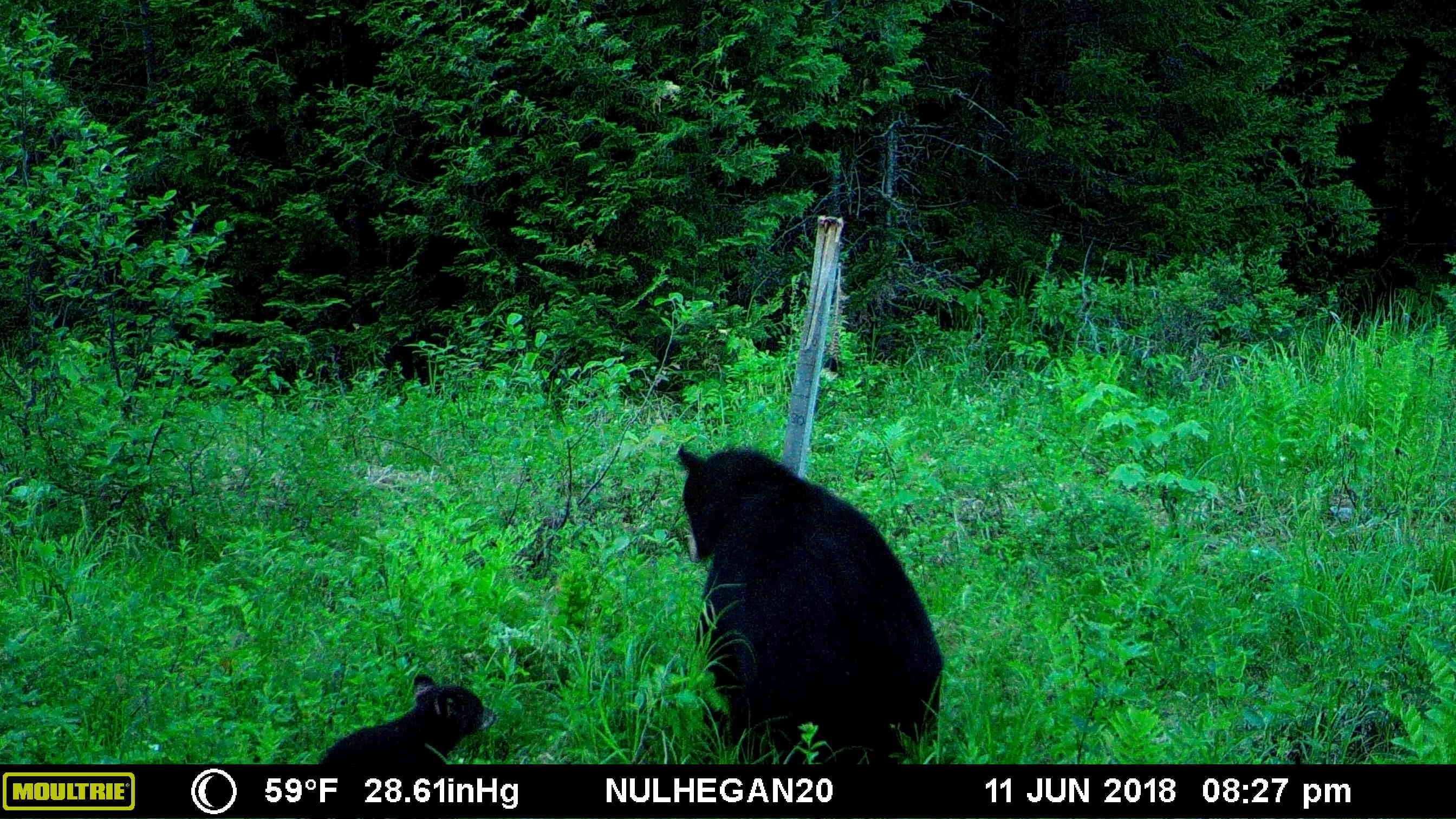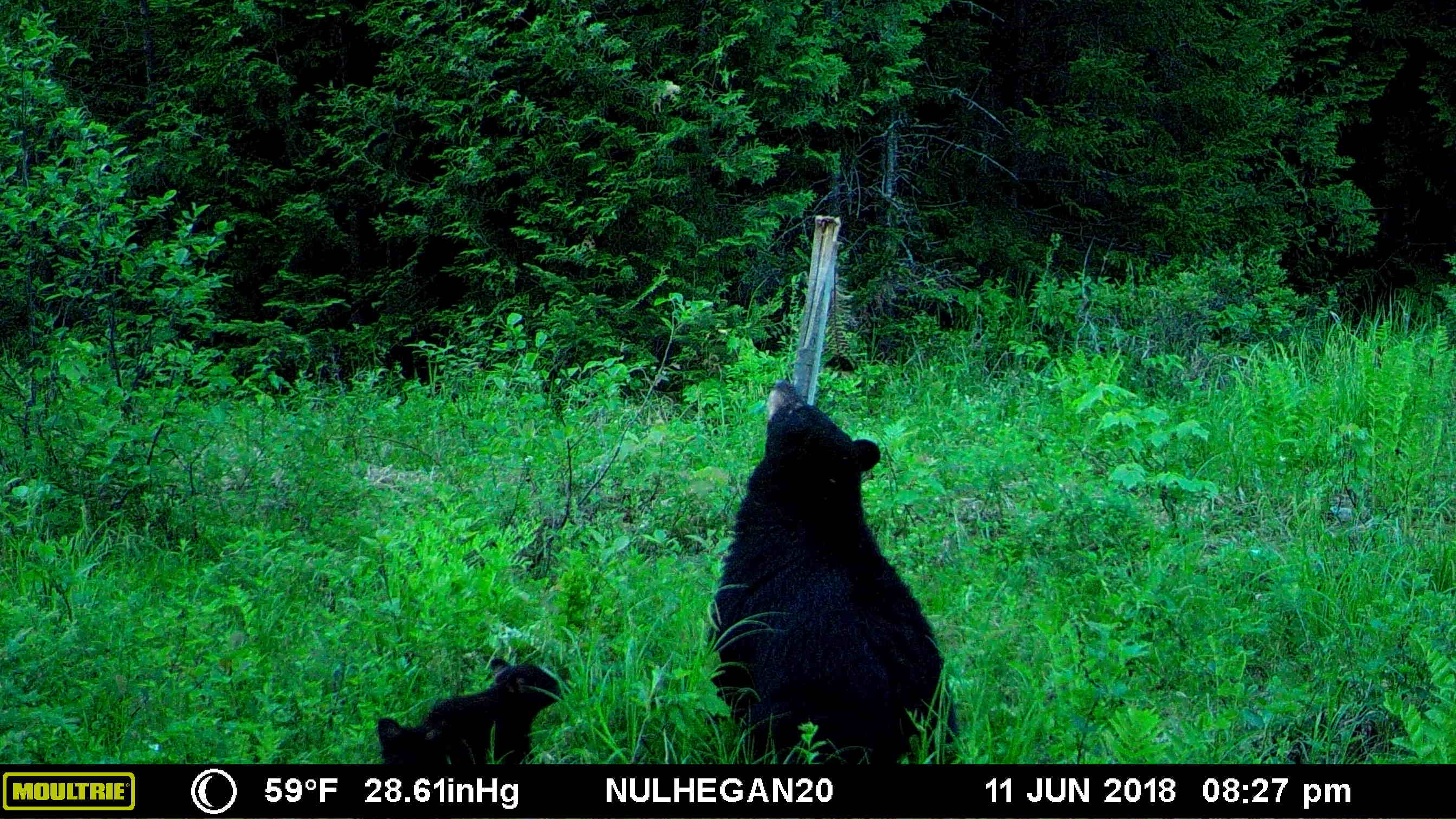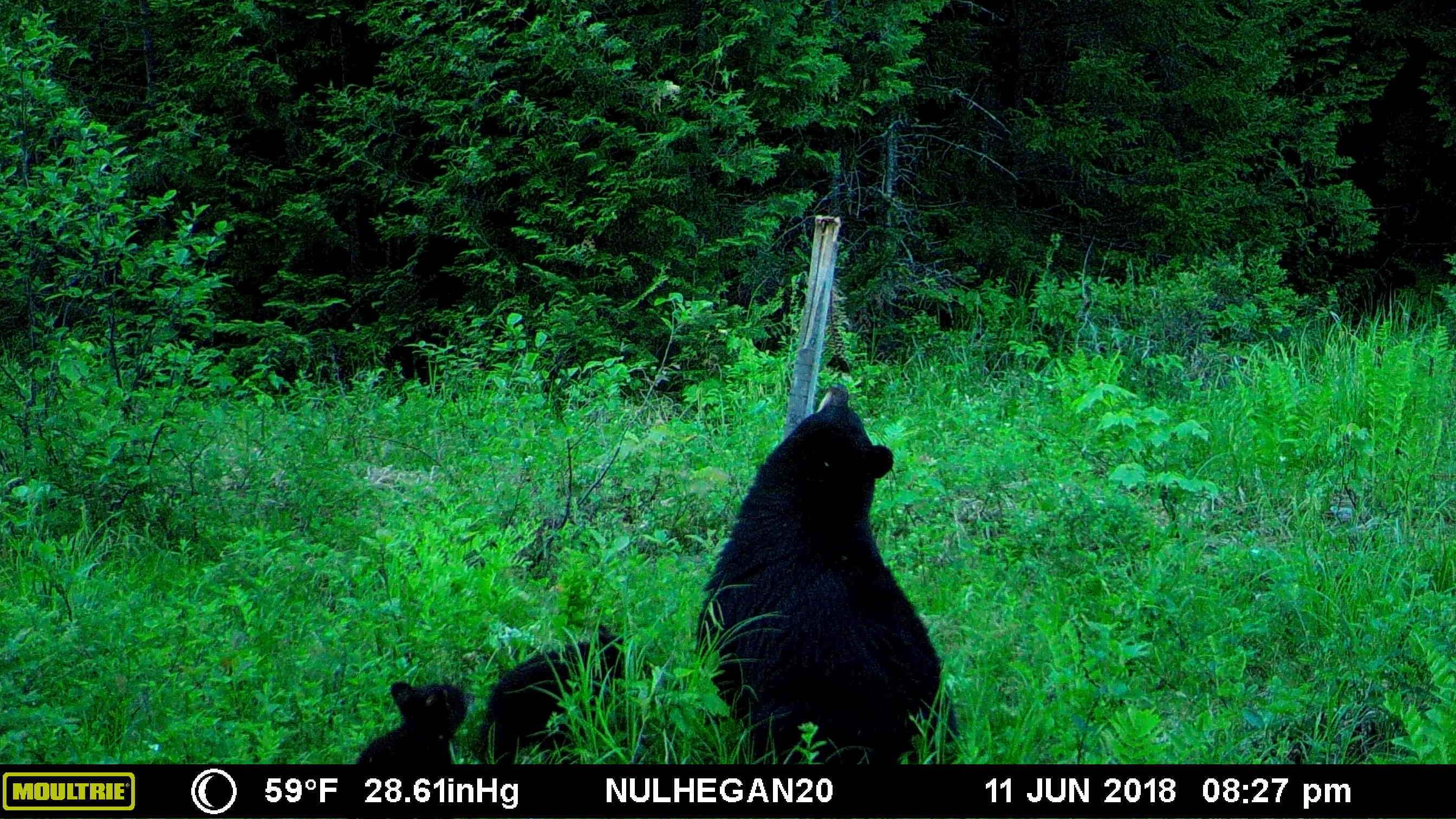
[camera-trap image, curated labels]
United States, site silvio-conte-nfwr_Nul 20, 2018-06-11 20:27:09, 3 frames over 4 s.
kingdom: Animalia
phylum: Chordata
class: Mammalia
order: Carnivora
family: Ursidae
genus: Ursus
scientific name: Ursus americanus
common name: black bear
Black bear (Ursus americanus).